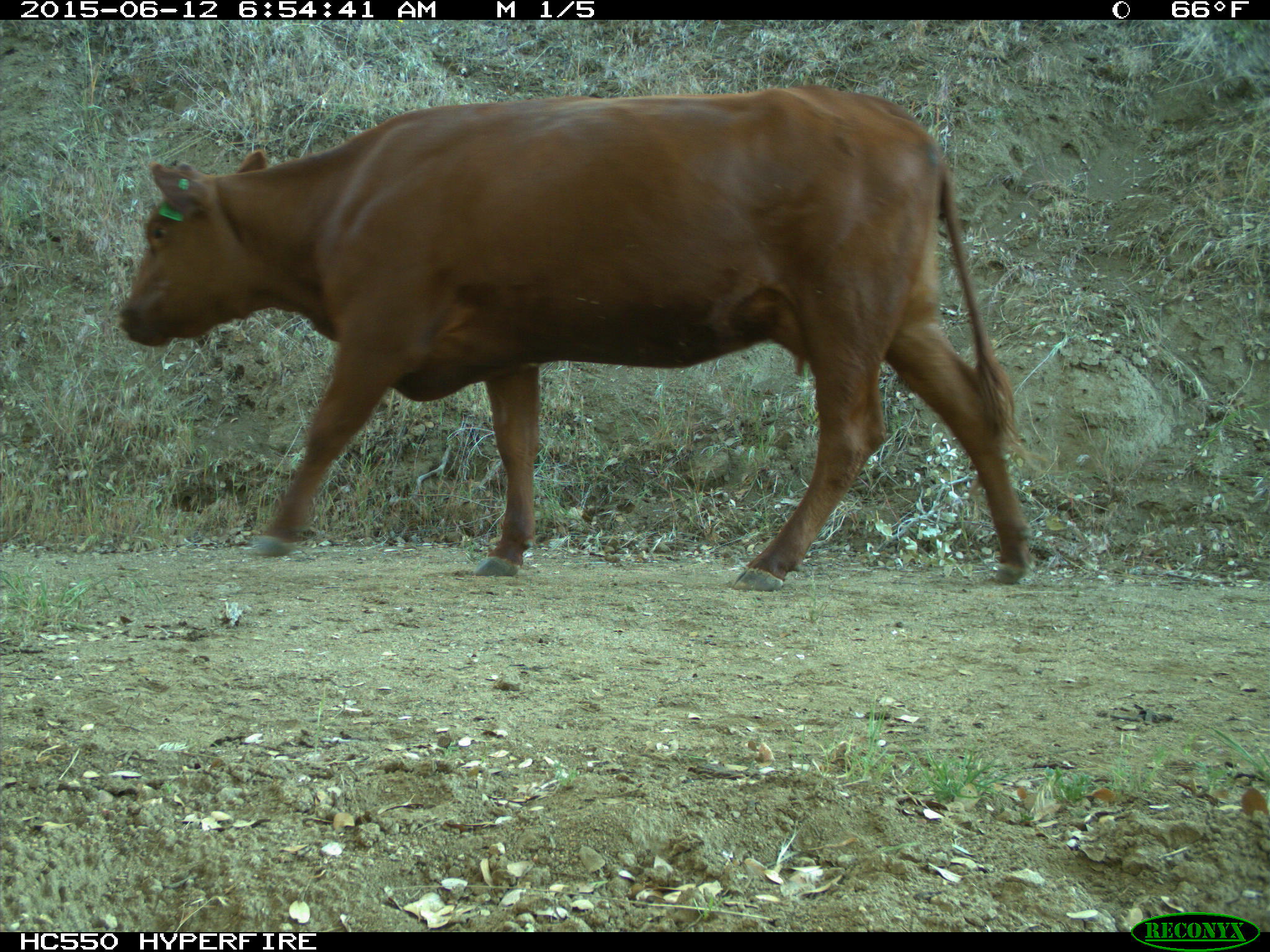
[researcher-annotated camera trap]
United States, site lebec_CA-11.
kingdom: Animalia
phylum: Chordata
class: Mammalia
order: Artiodactyla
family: Bovidae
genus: Bos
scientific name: Bos taurus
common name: domestic cow